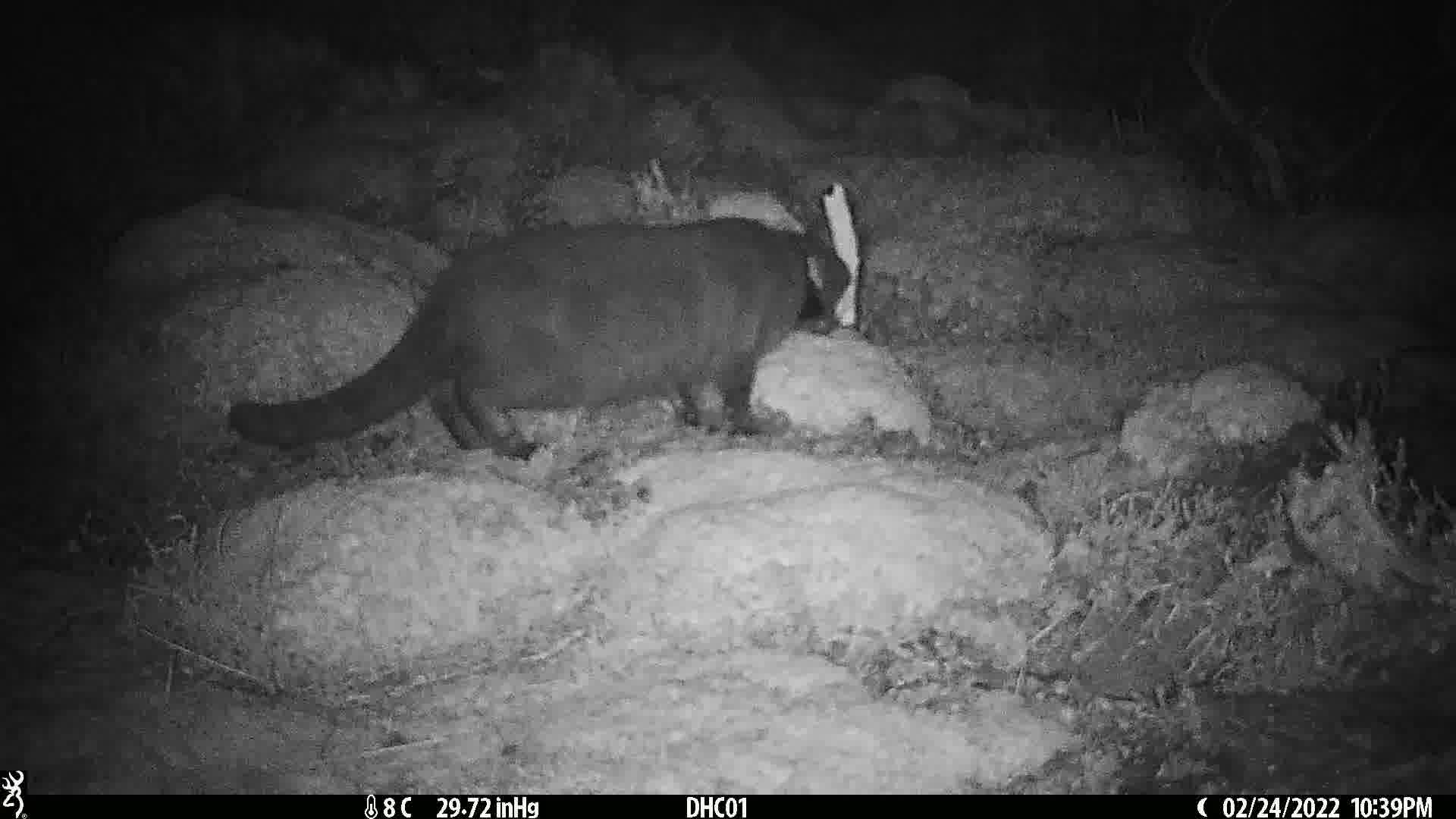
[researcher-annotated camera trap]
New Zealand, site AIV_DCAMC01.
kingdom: Animalia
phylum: Chordata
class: Mammalia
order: Carnivora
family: Felidae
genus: Felis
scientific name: Felis catus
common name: domestic cat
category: cat